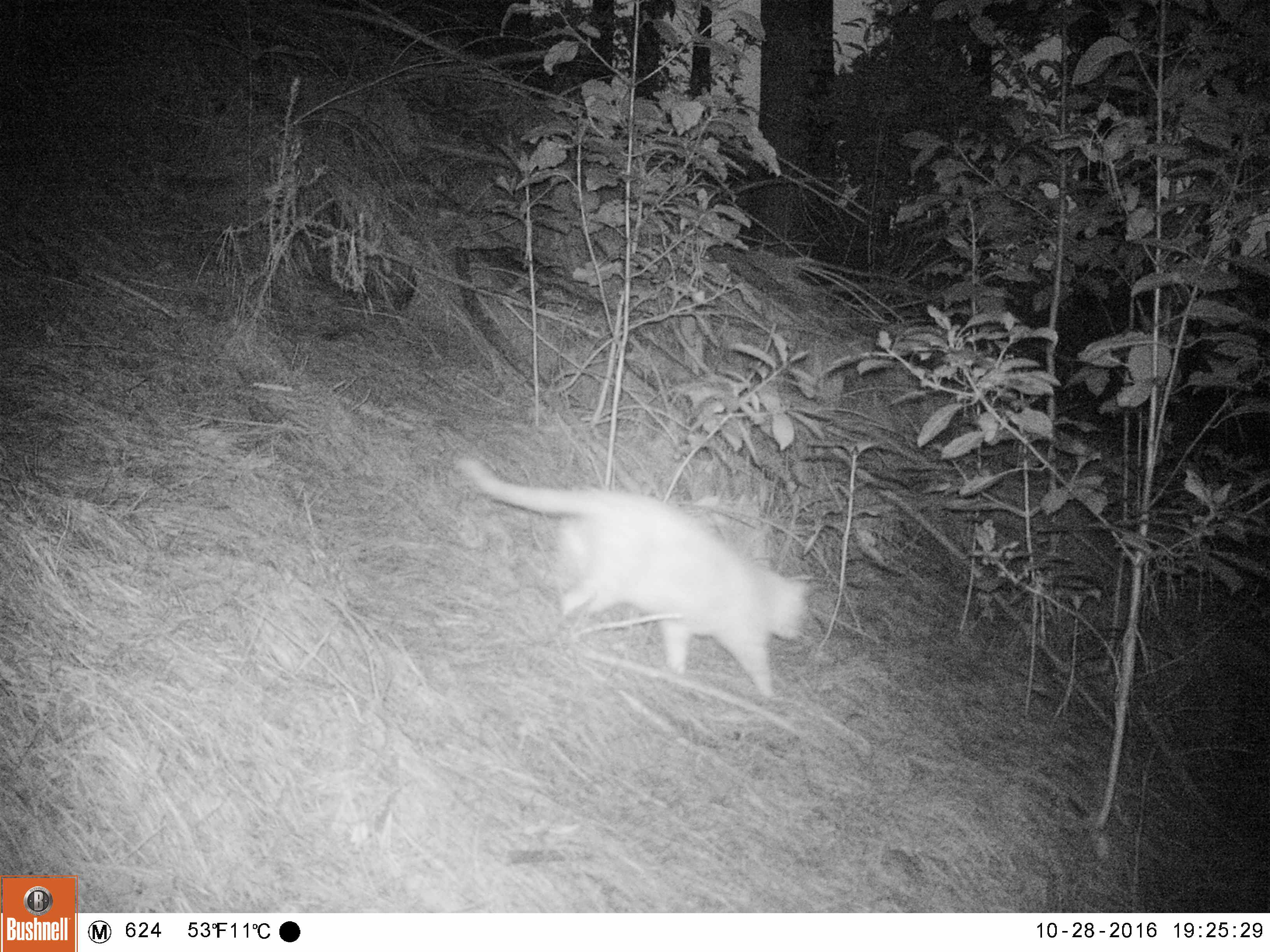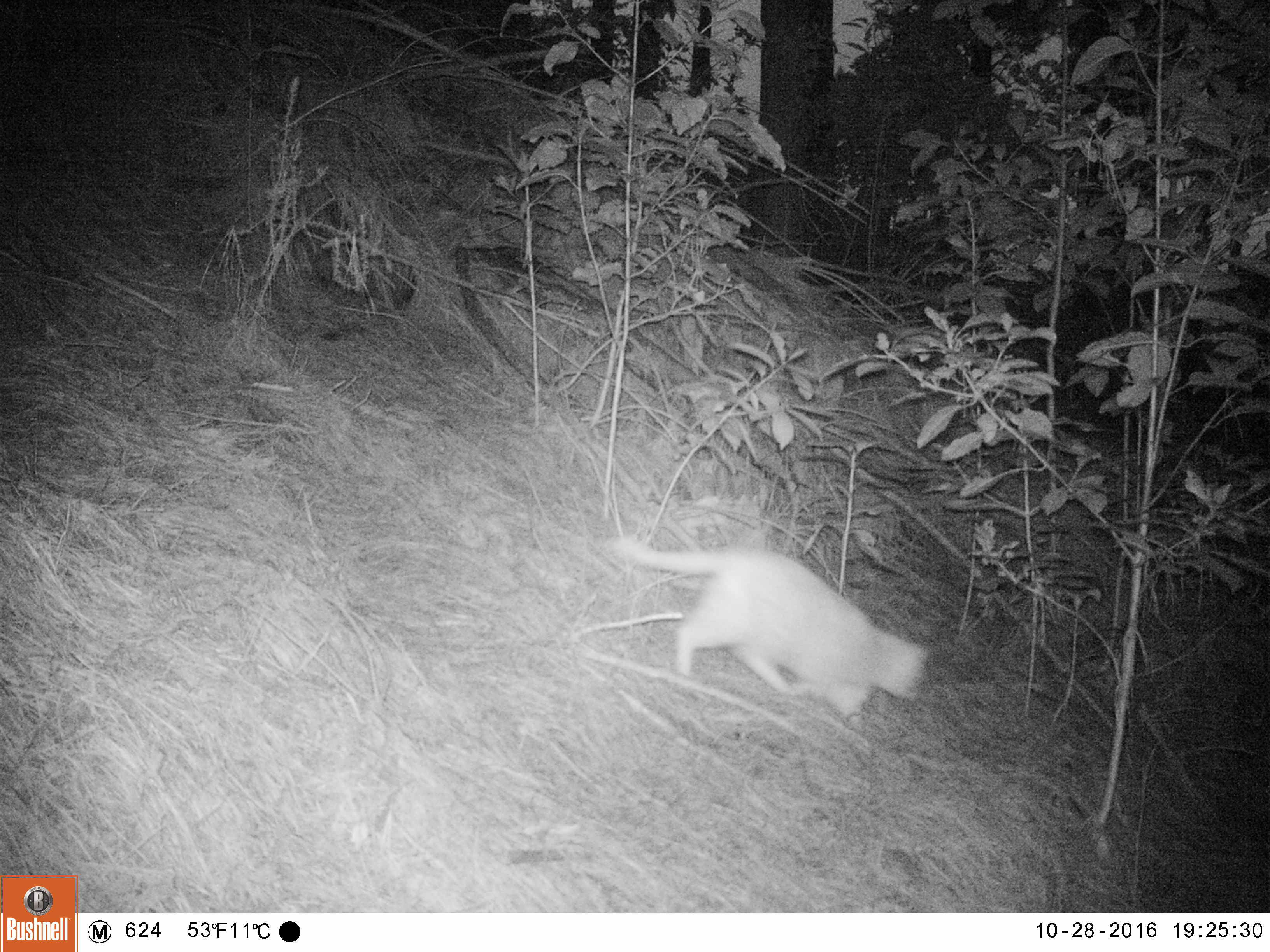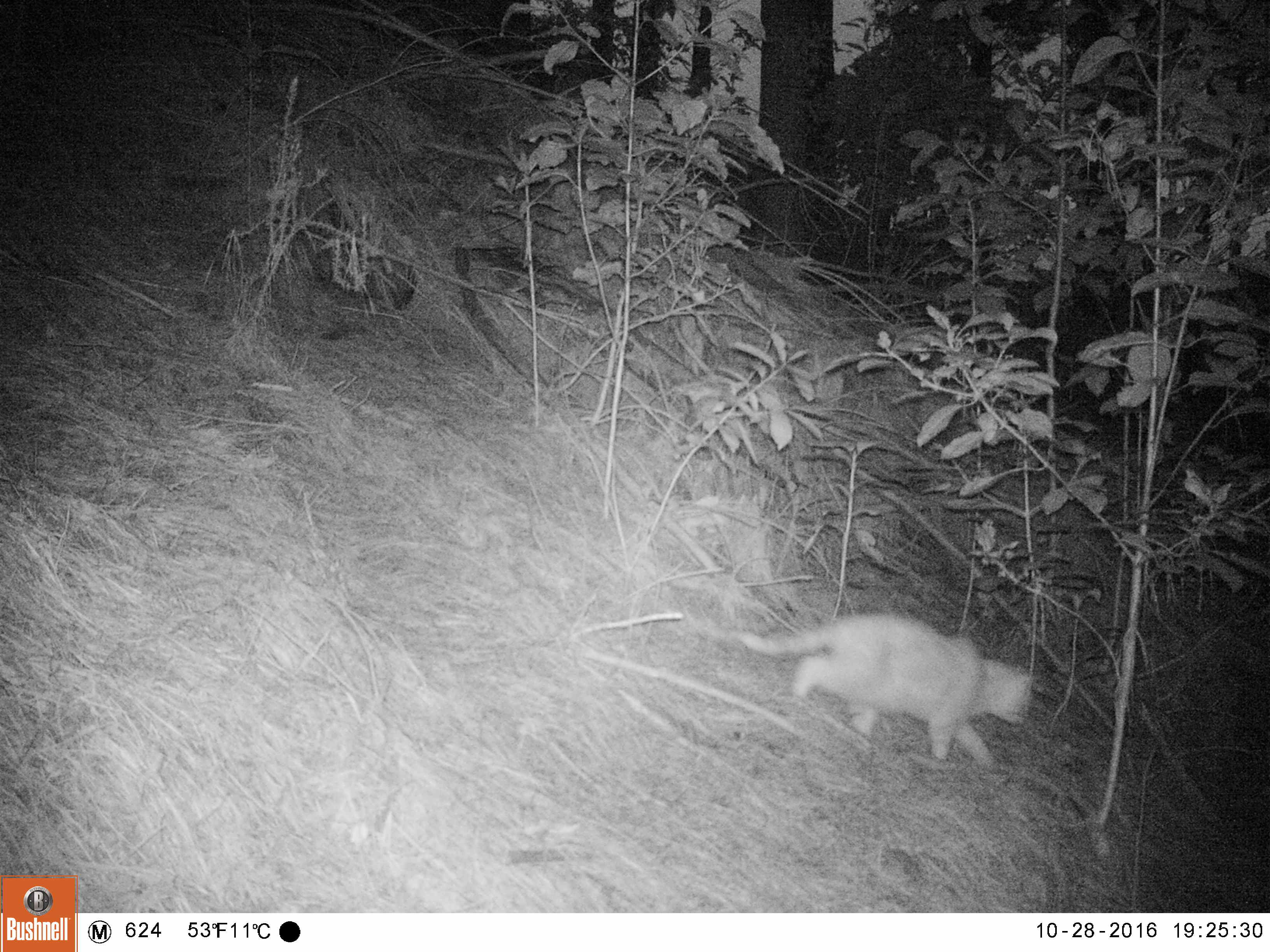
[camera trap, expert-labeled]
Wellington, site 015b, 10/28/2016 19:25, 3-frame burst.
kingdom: Animalia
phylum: Chordata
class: Mammalia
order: Carnivora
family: Felidae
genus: Felis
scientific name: Felis catus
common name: cat